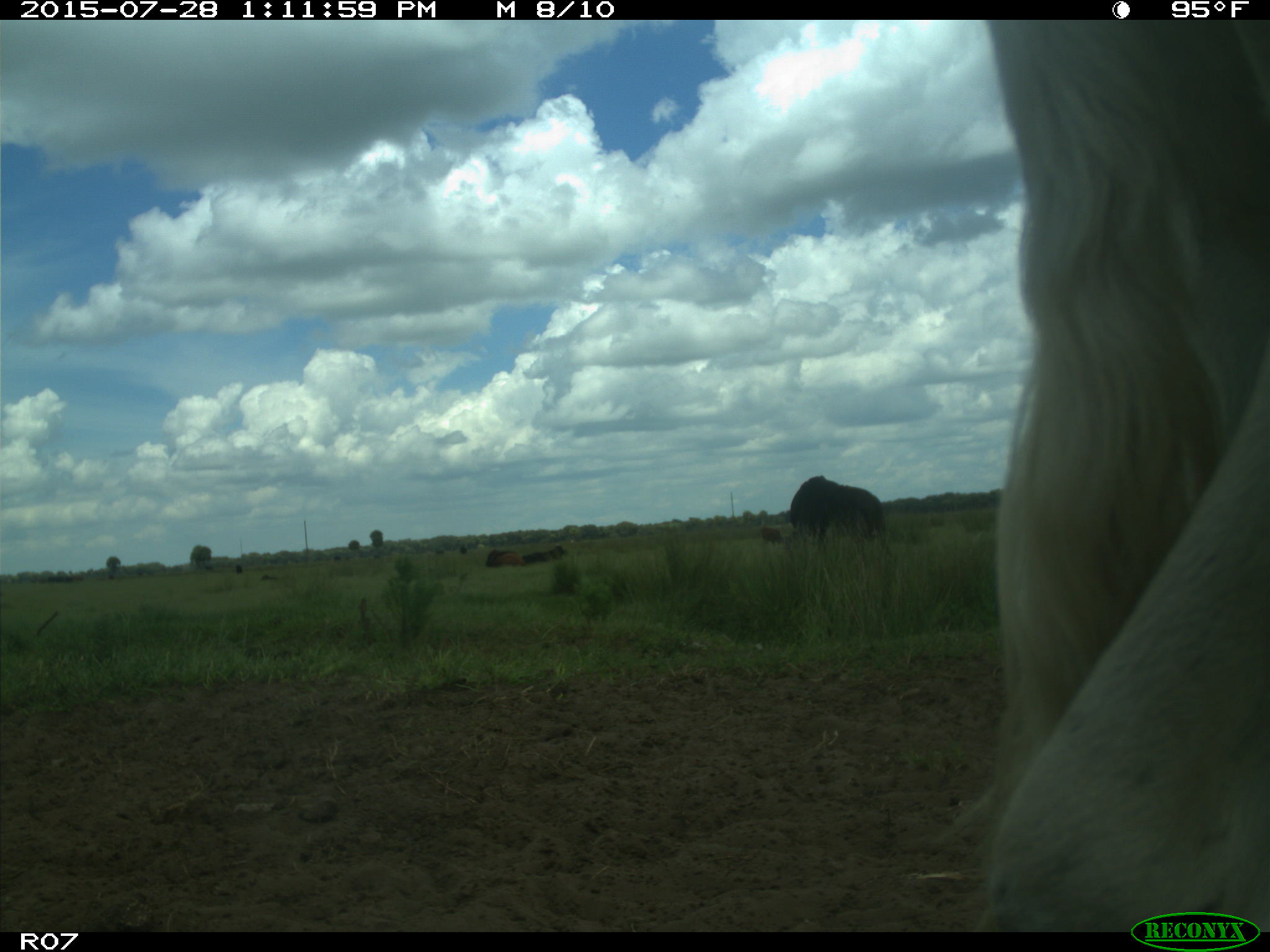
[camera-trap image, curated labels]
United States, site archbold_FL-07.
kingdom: Animalia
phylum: Chordata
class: Mammalia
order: Artiodactyla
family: Bovidae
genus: Bos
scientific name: Bos taurus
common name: domestic cow